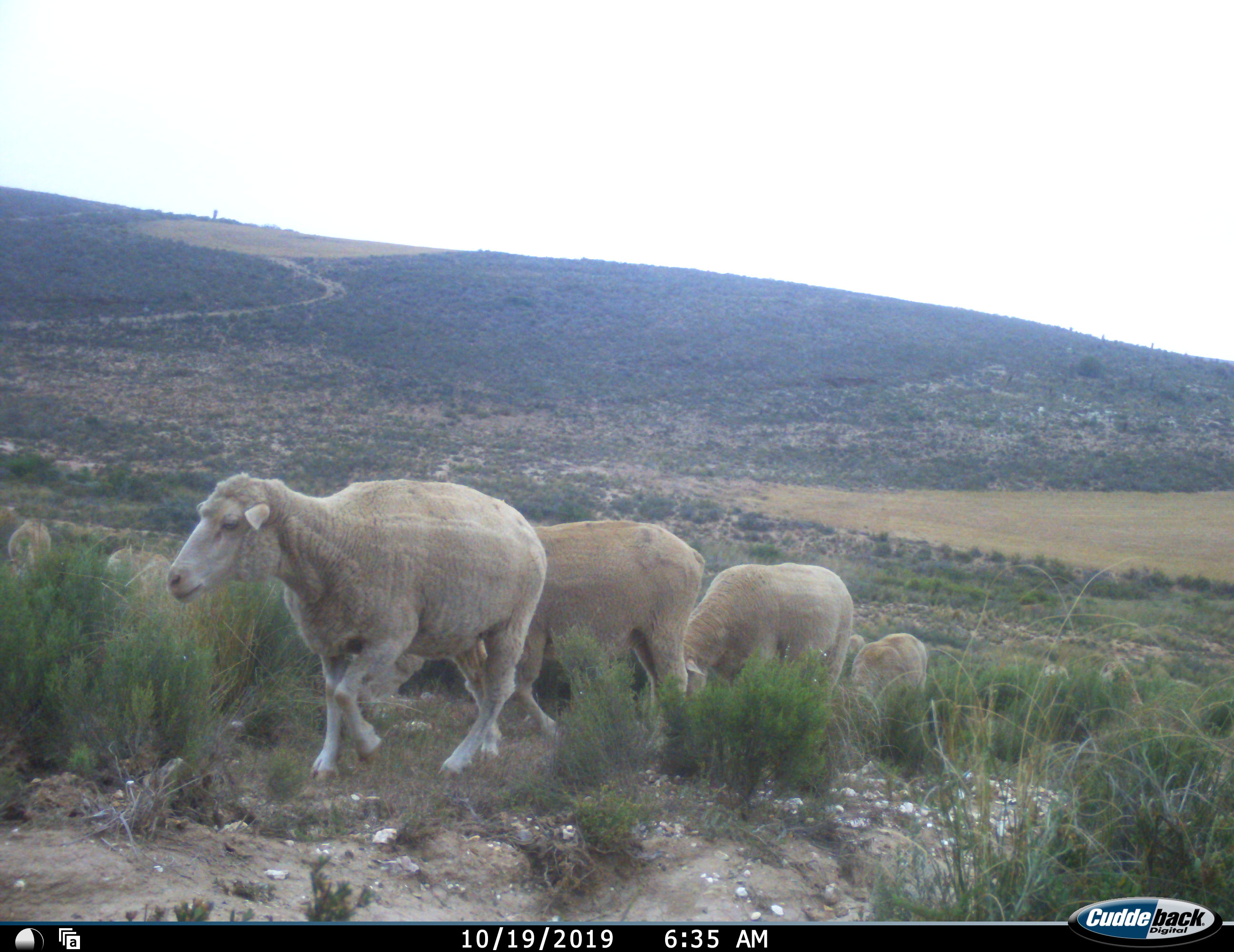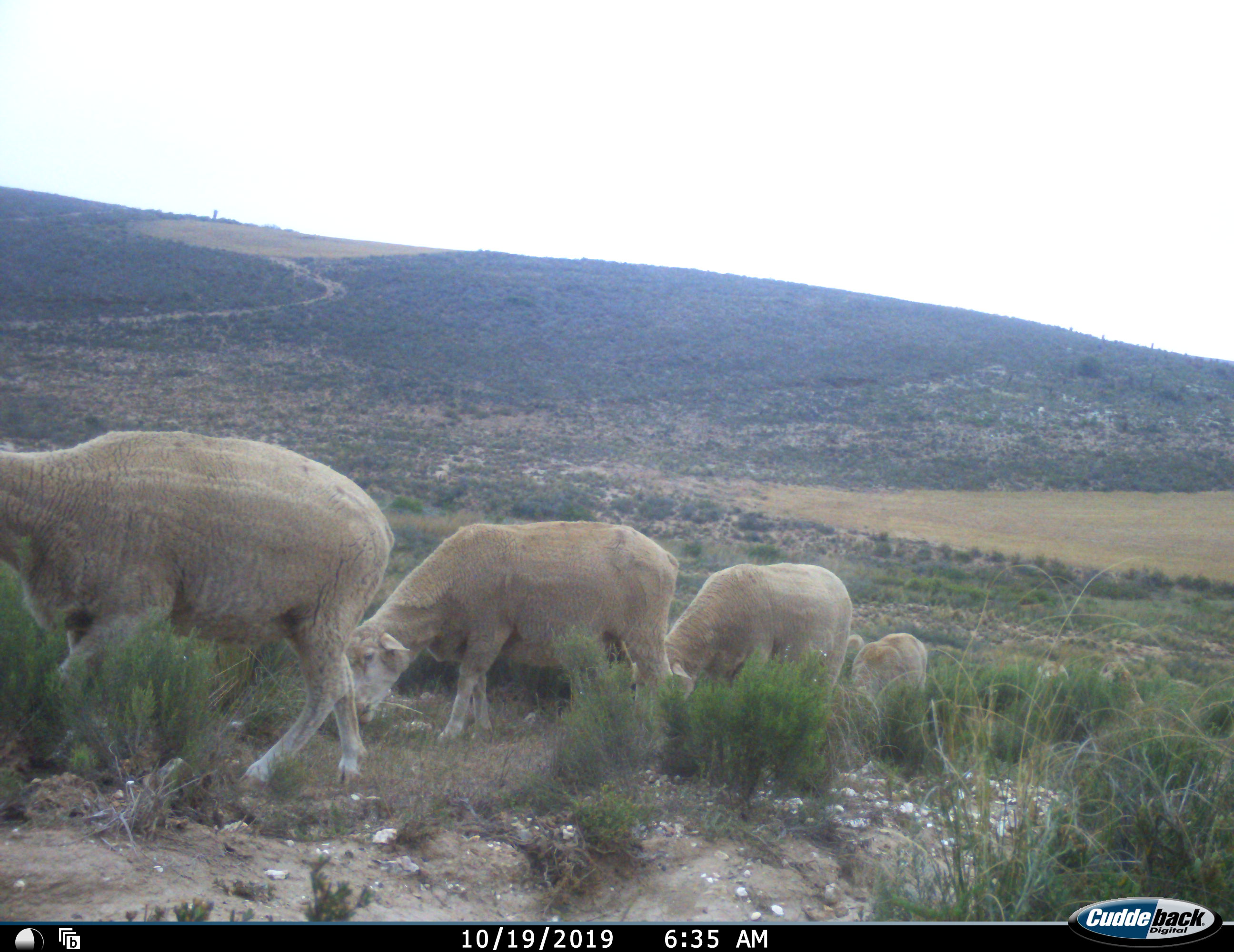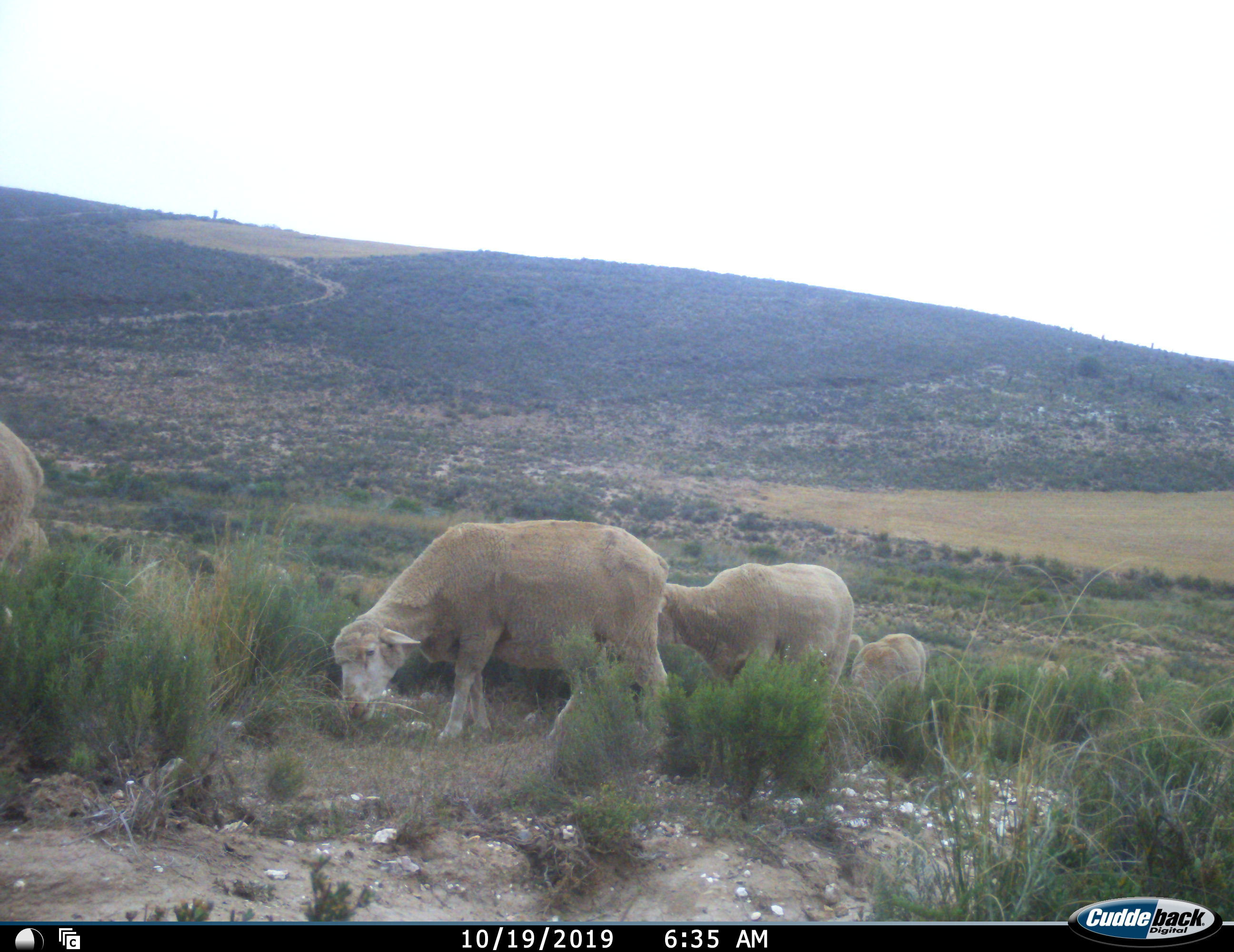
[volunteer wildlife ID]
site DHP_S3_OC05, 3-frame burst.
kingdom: Animalia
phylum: Chordata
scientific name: Vertebrata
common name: domestic animal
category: domesticanimal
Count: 9.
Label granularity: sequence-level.